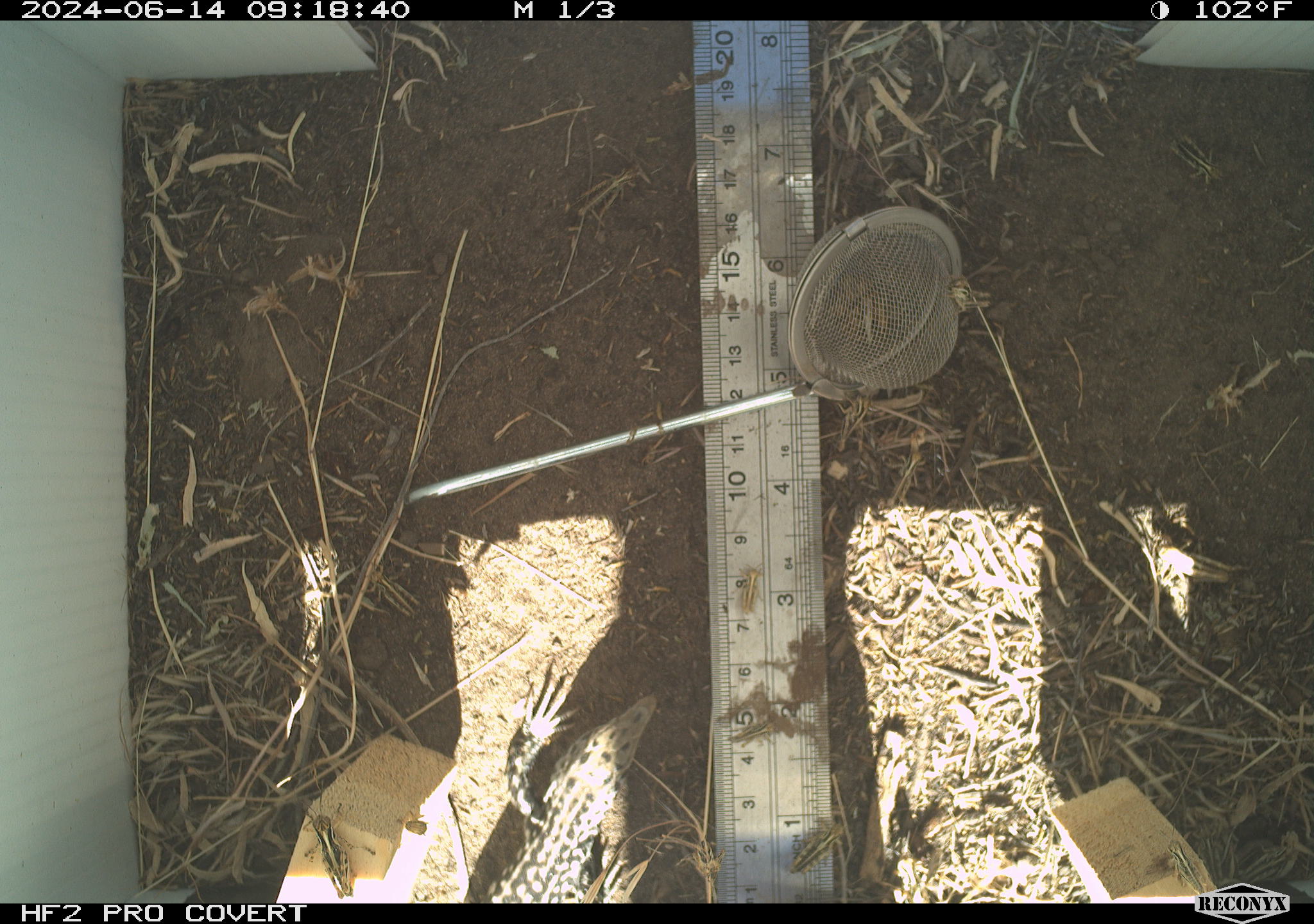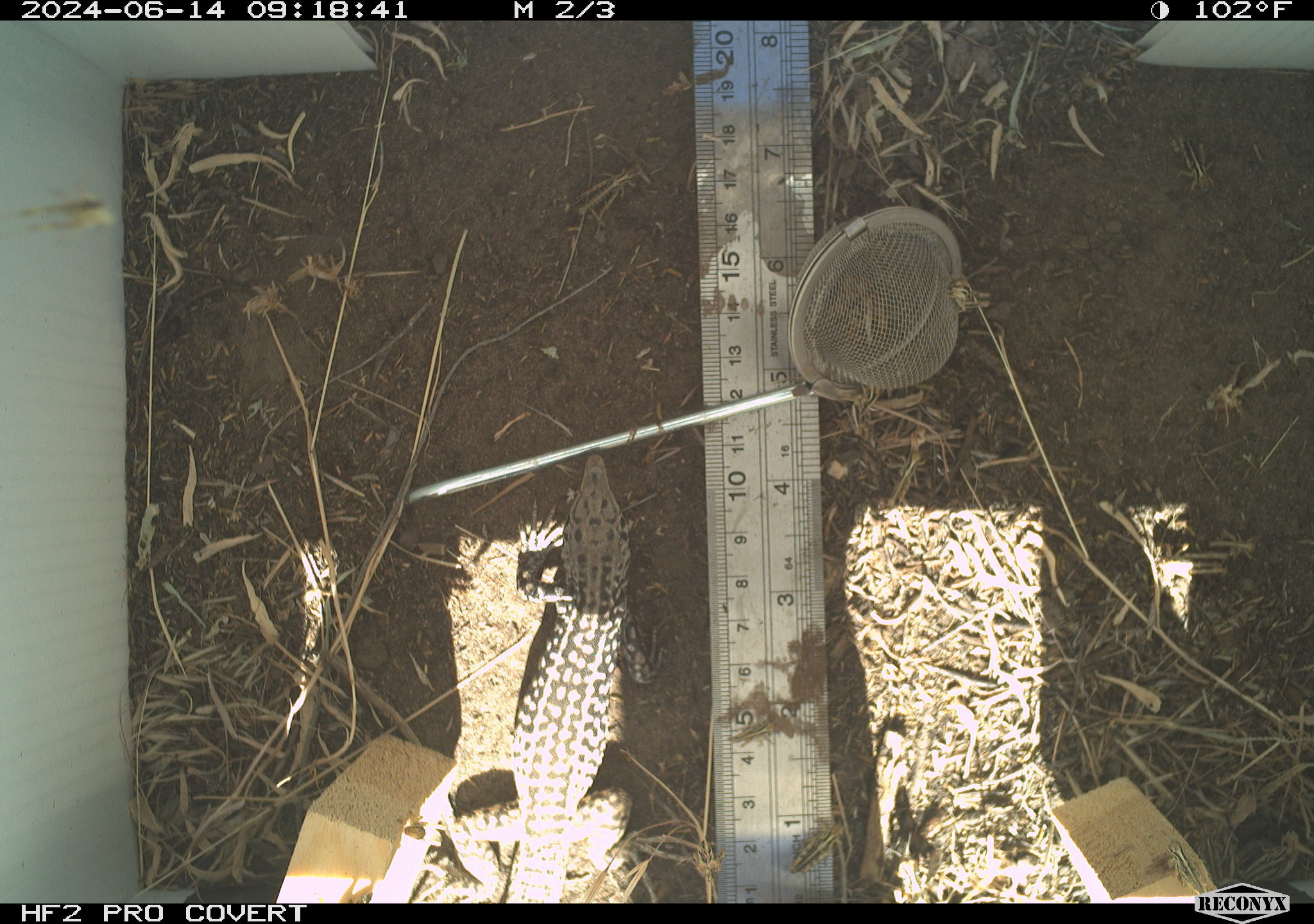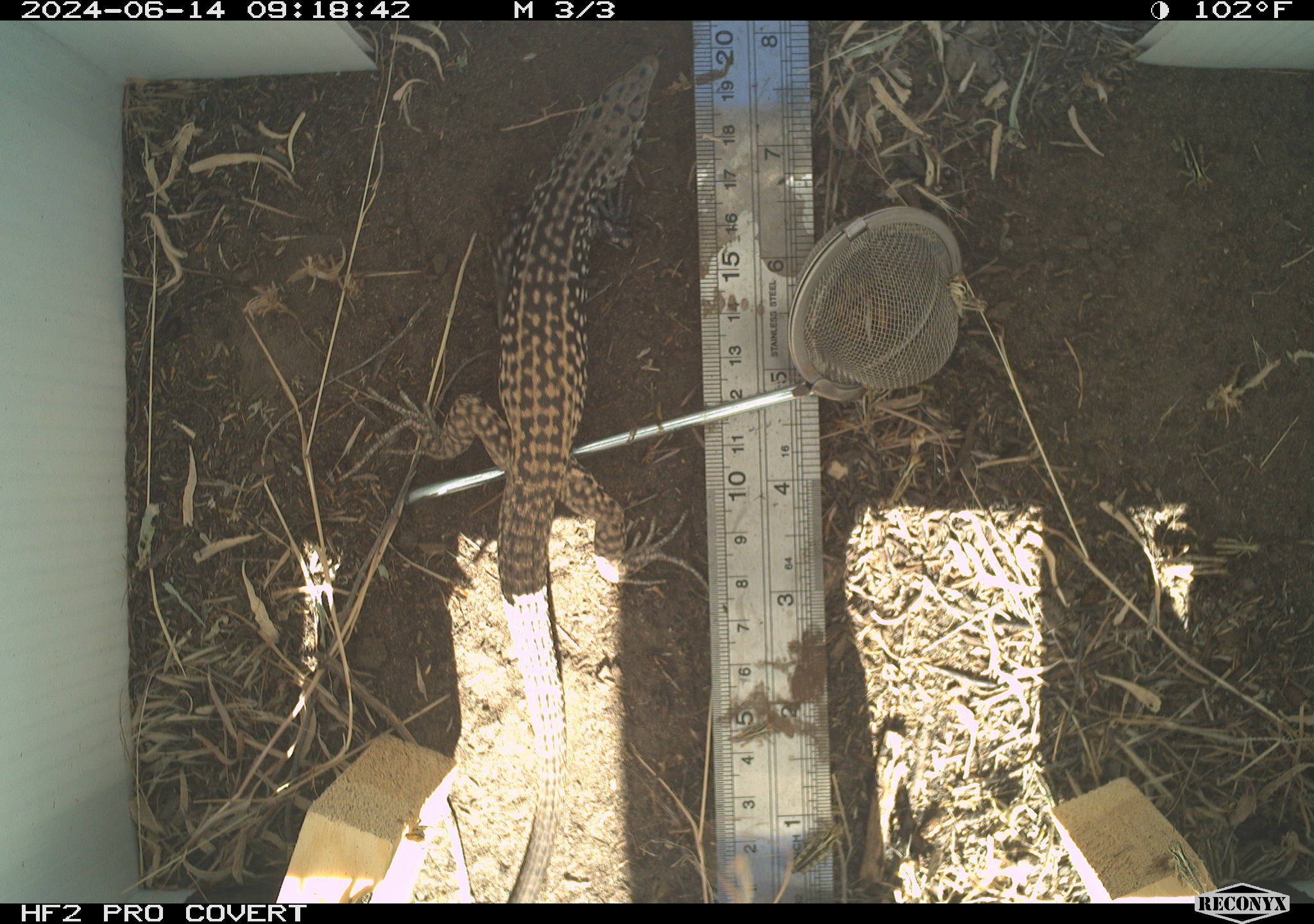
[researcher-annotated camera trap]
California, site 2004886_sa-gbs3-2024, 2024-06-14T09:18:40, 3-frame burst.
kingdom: Animalia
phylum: Chordata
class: Reptilia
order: Squamata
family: Teiidae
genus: Aspidoscelis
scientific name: Aspidoscelis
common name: whiptail lizards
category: aspidoscelis species